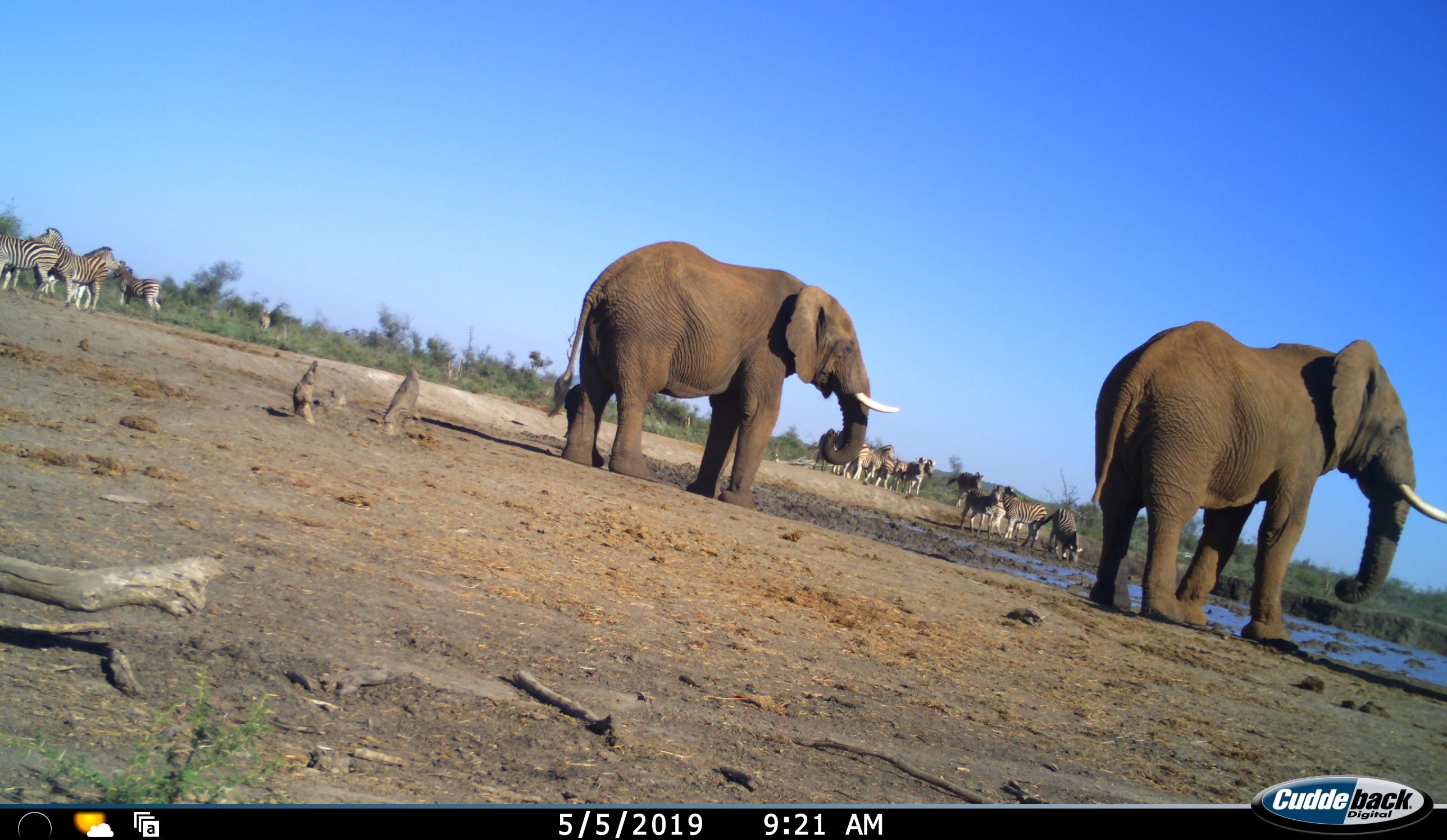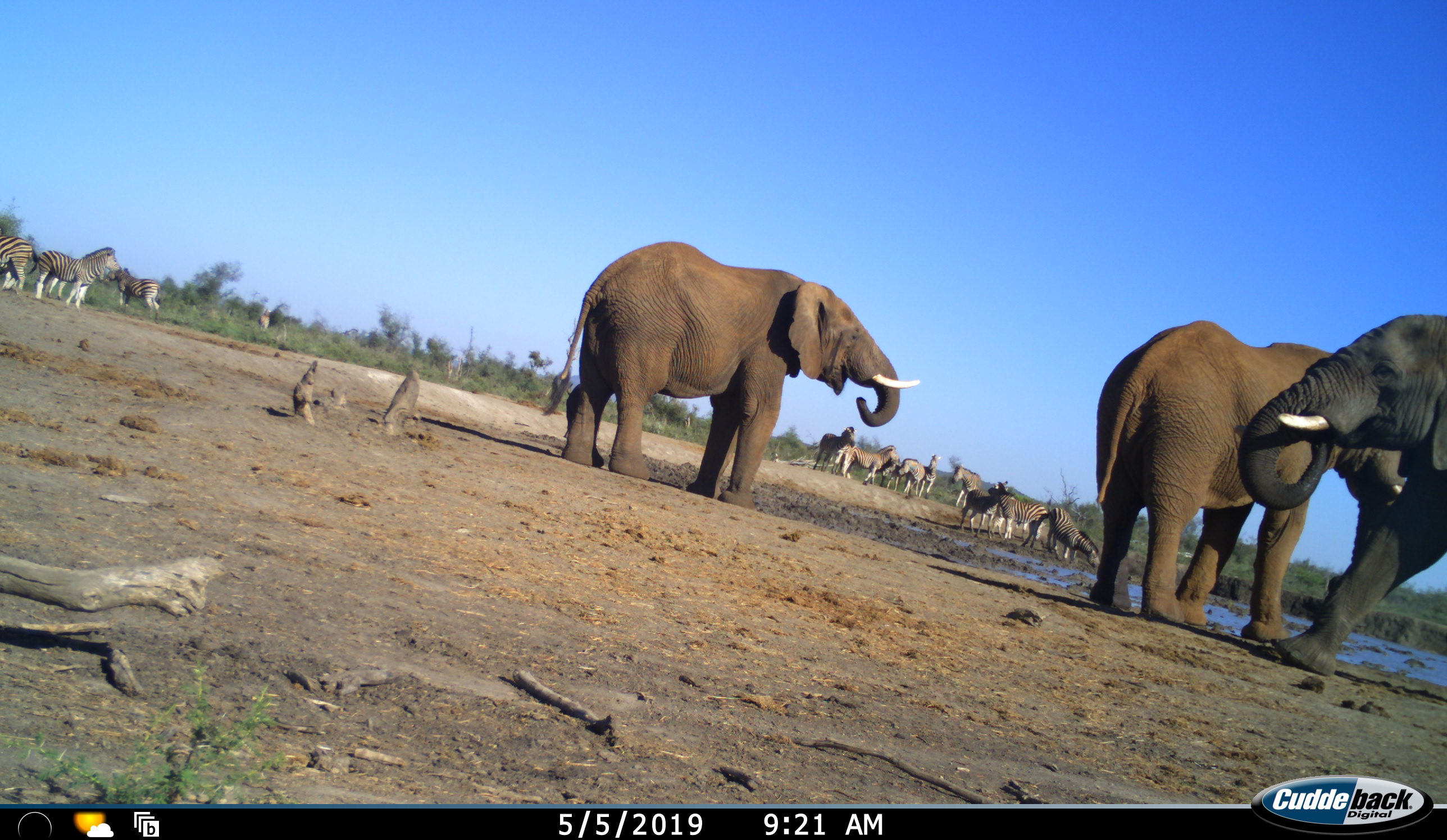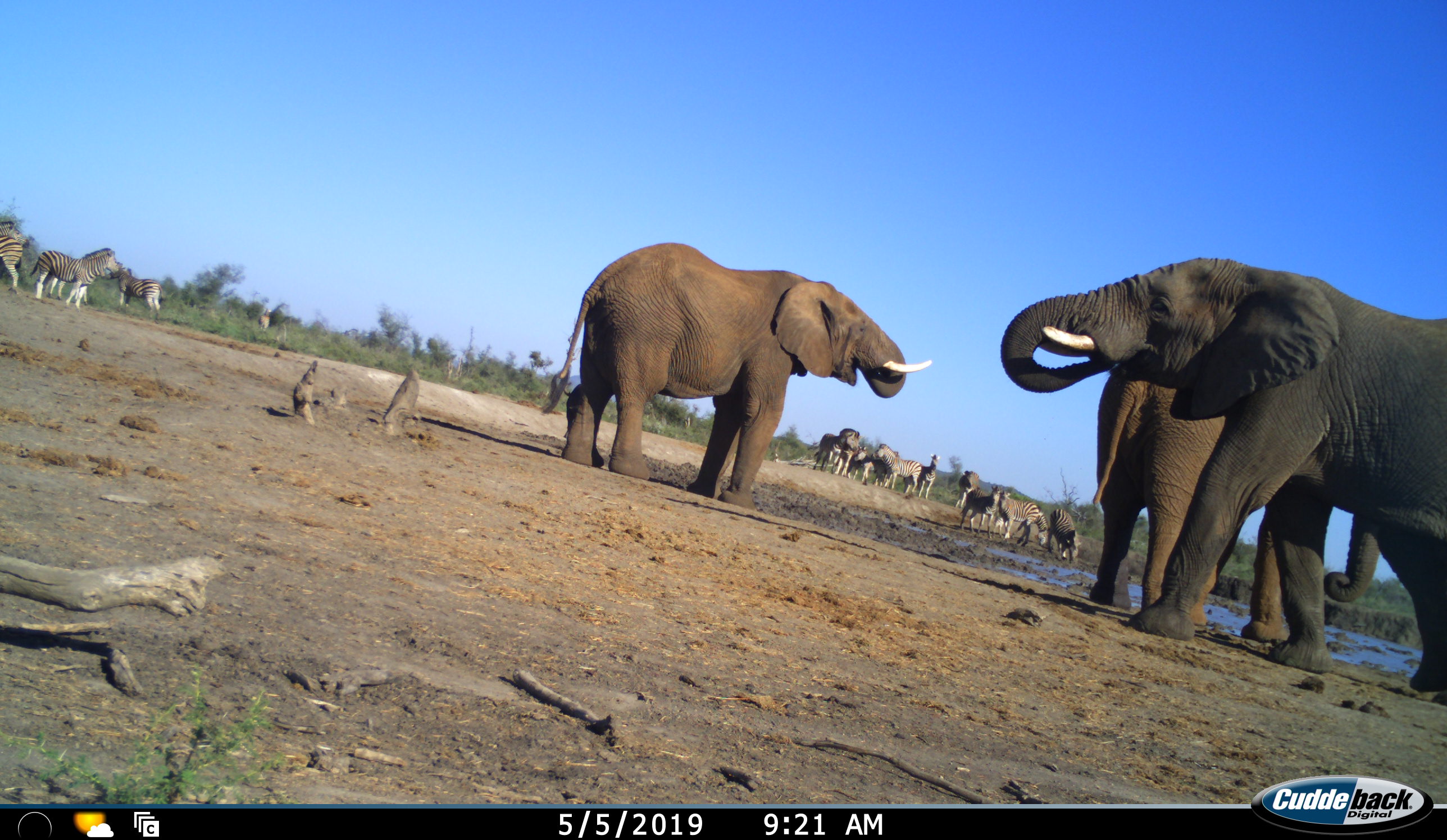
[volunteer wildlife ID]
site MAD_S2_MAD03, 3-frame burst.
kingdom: Animalia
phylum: Chordata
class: Mammalia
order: Proboscidea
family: Elephantidae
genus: Loxodonta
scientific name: Loxodonta africana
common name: african bush elephant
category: elephant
Elephant (african bush elephant) (Loxodonta africana), count 3. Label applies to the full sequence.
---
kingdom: Animalia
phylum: Chordata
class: Mammalia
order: Perissodactyla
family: Equidae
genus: Equus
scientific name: Equus quagga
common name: plains zebra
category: zebraplains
Zebraplains (plains zebra) (Equus quagga), count 11-50. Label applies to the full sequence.